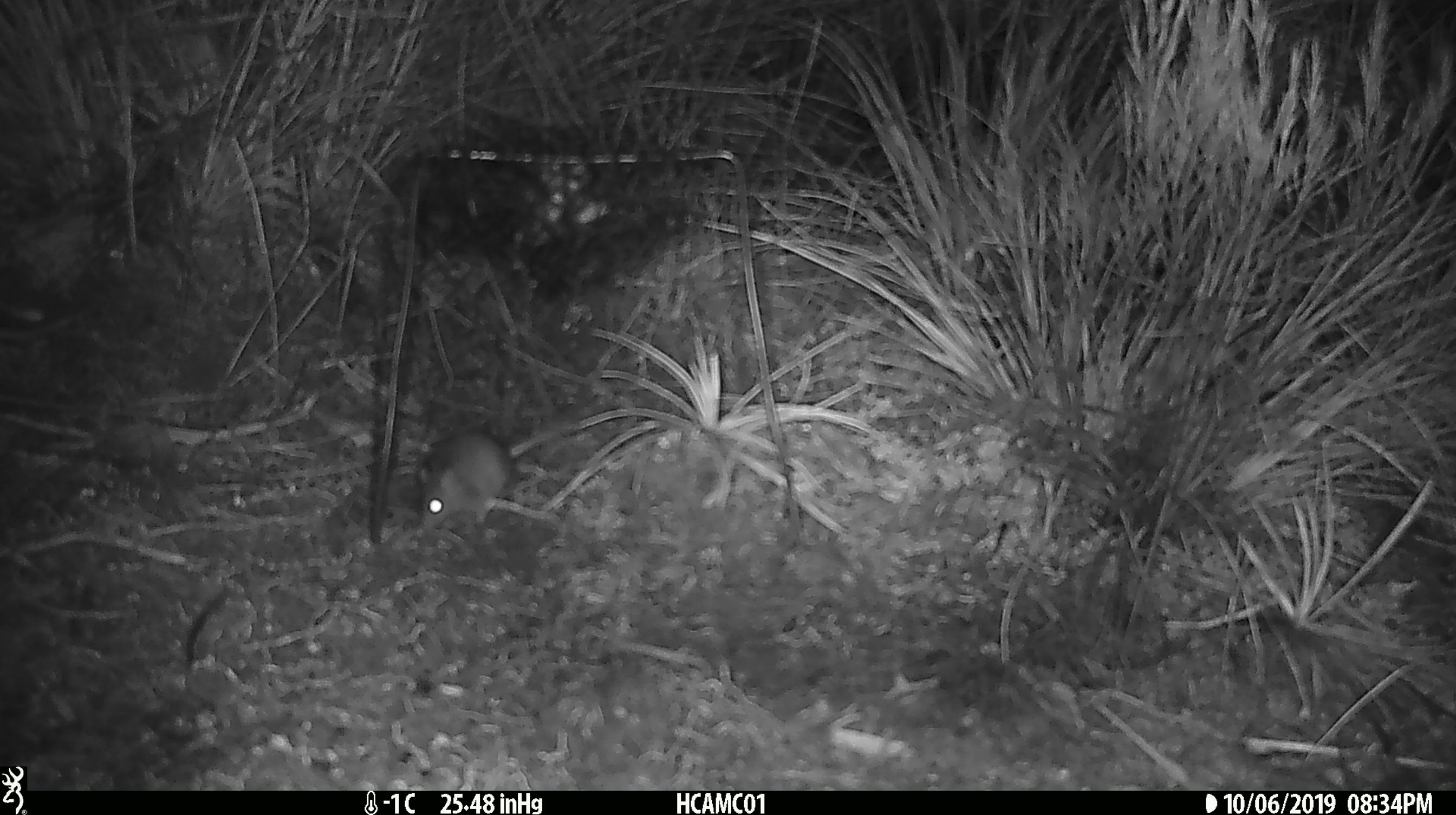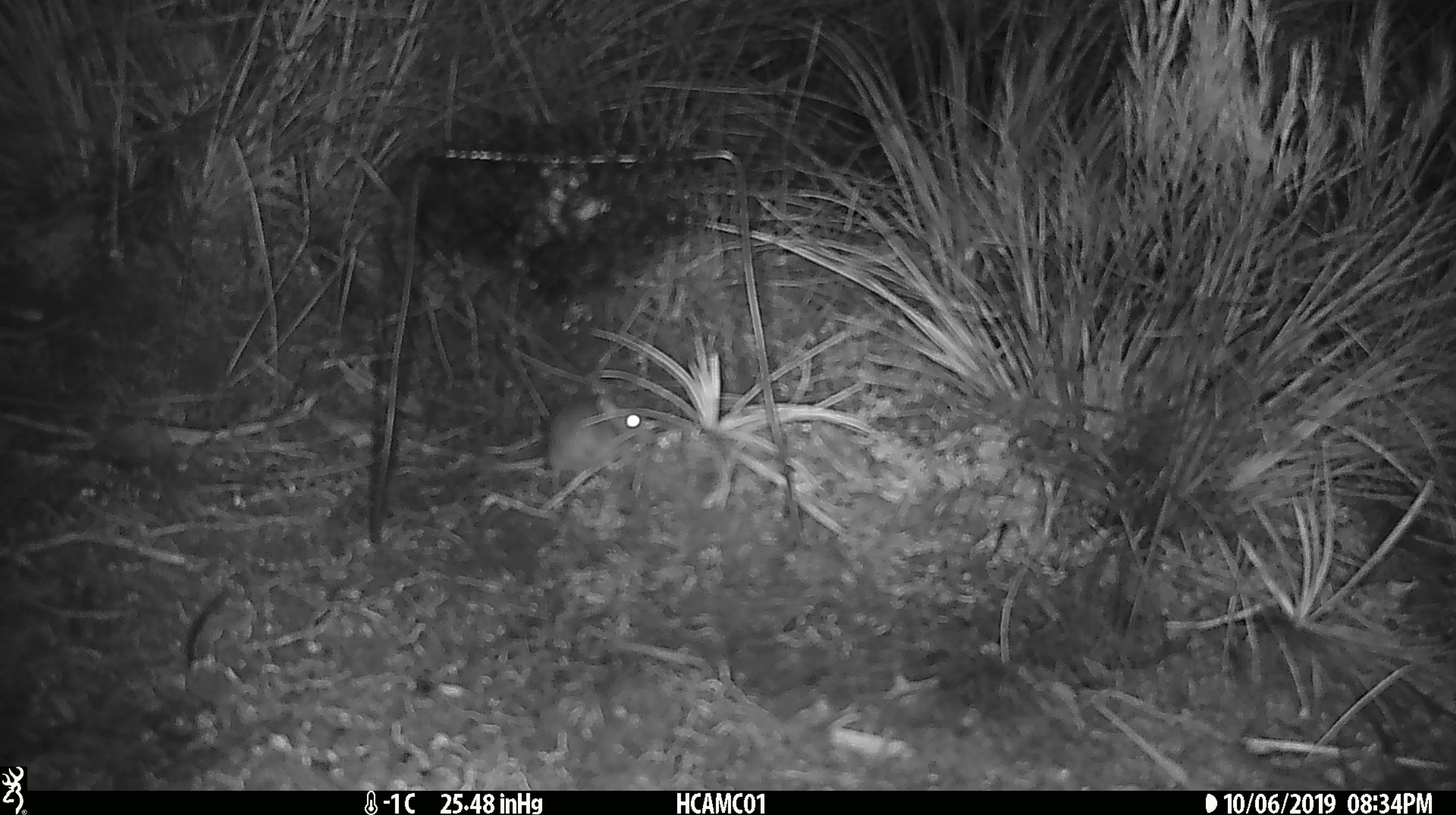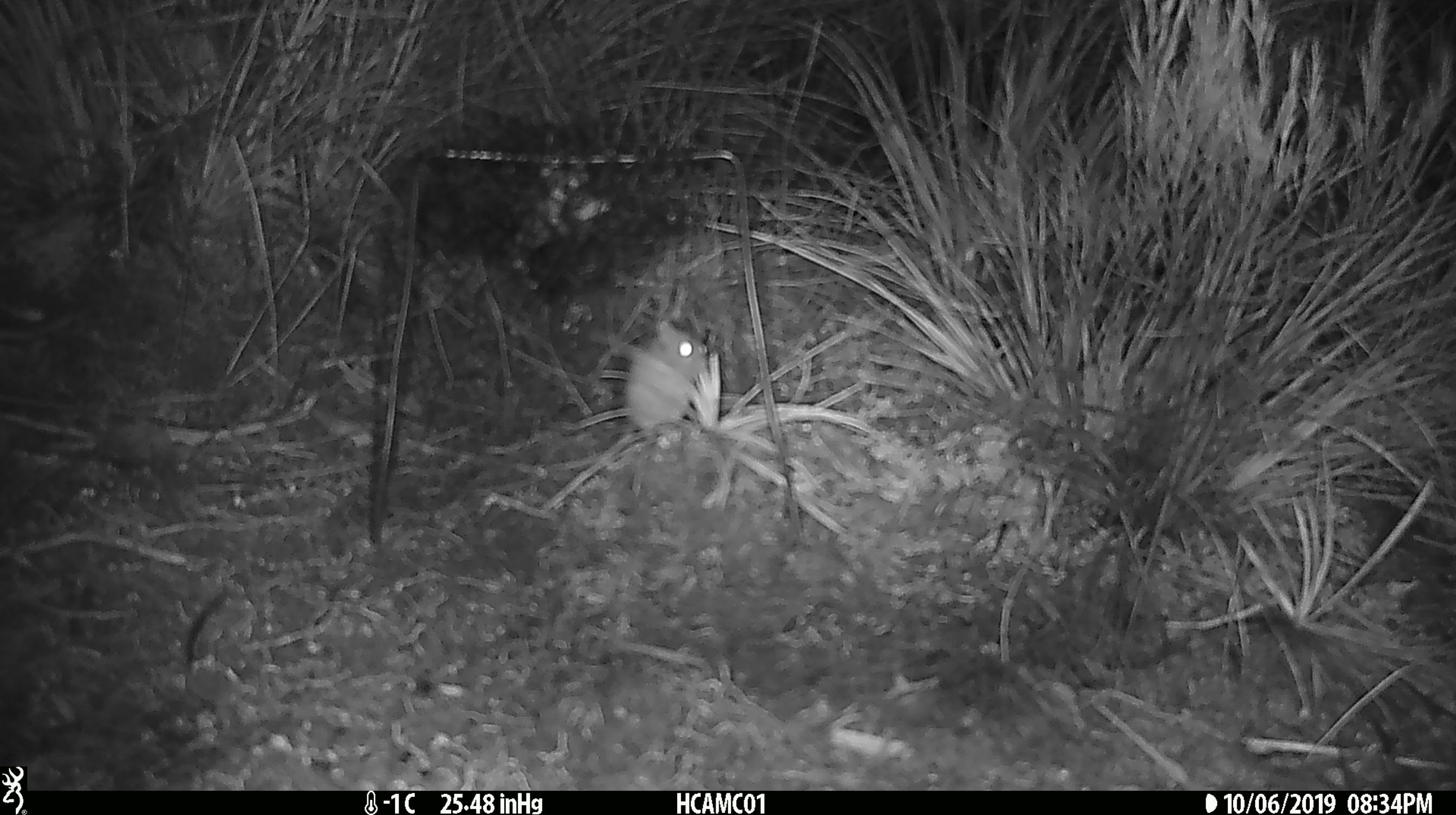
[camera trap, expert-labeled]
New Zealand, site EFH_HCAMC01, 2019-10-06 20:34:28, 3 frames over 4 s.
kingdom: Animalia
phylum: Chordata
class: Mammalia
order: Rodentia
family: Muridae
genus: Mus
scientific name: Mus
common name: mouse